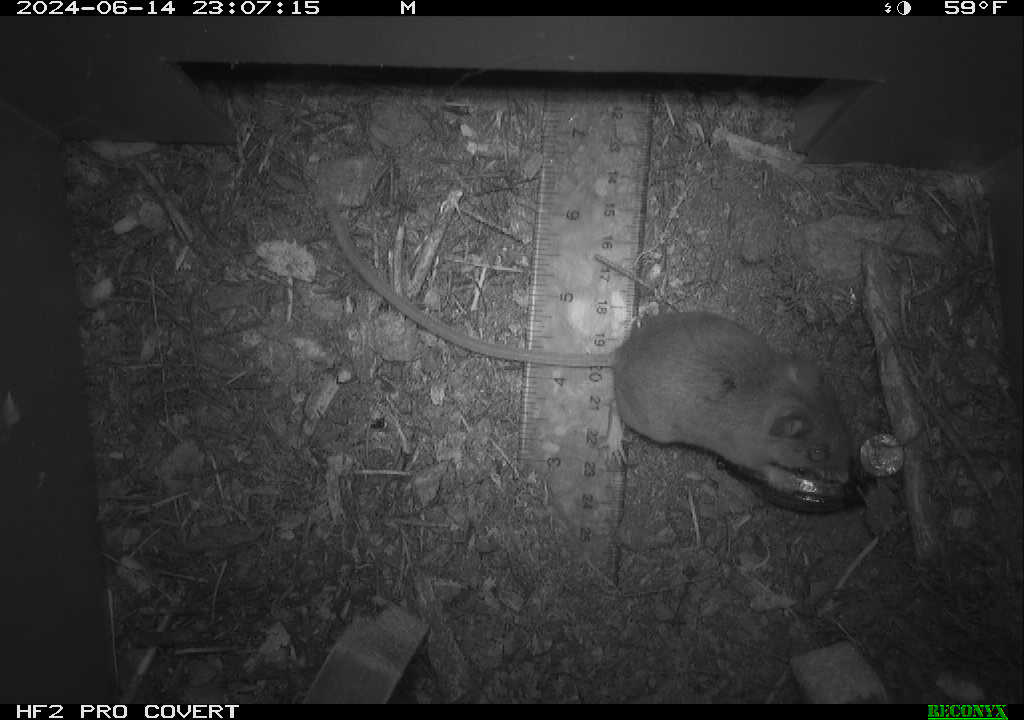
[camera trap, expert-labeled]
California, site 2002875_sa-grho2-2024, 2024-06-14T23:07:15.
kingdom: Animalia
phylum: Chordata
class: Mammalia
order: Rodentia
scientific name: Rodentia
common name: mouse species